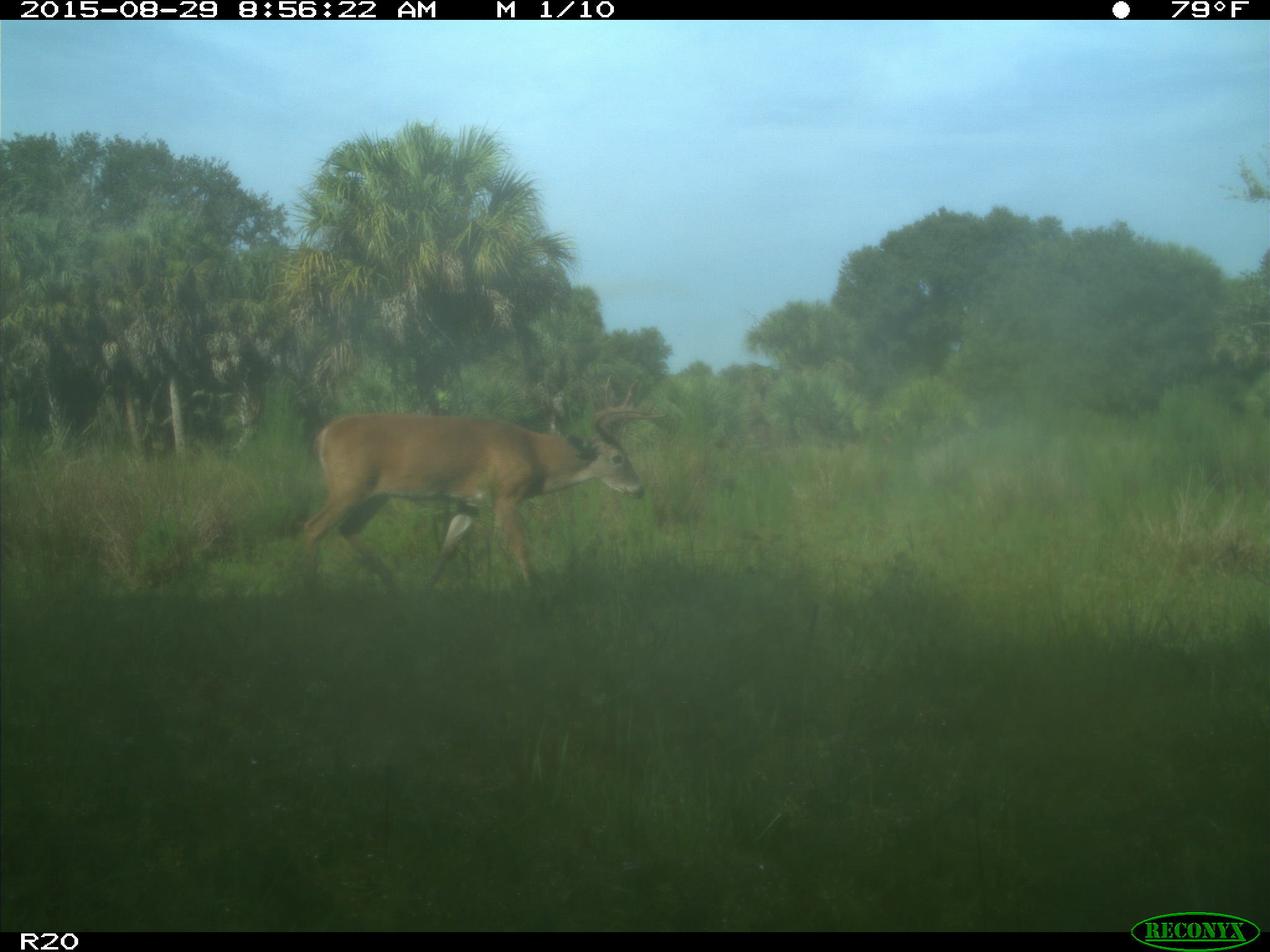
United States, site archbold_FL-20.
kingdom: Animalia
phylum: Chordata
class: Mammalia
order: Artiodactyla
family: Cervidae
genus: Odocoileus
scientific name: Odocoileus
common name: deer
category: unidentified deer